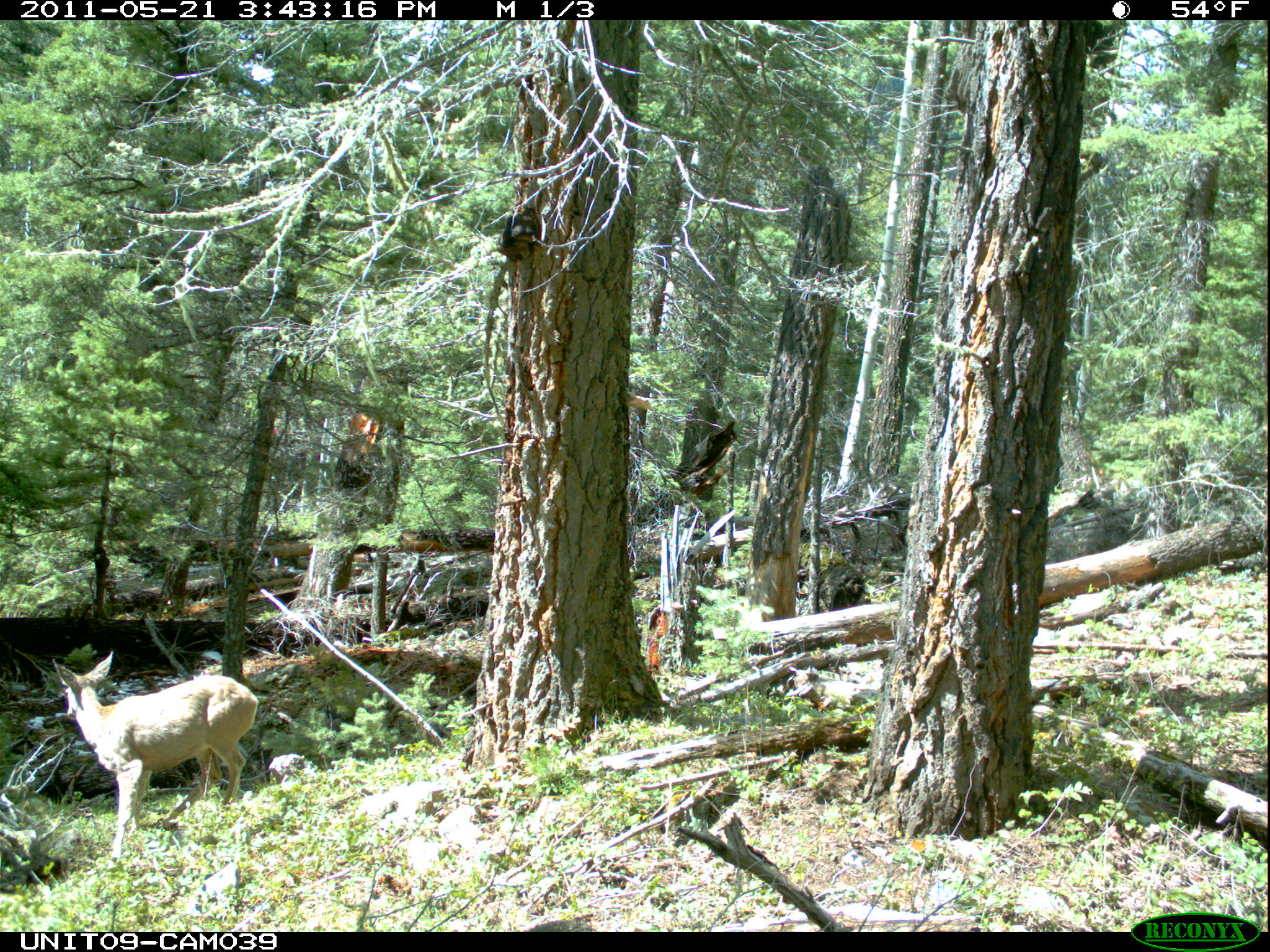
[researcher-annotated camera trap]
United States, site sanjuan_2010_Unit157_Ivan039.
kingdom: Animalia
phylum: Chordata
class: Mammalia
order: Artiodactyla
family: Cervidae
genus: Odocoileus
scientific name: Odocoileus hemionus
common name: mule deer